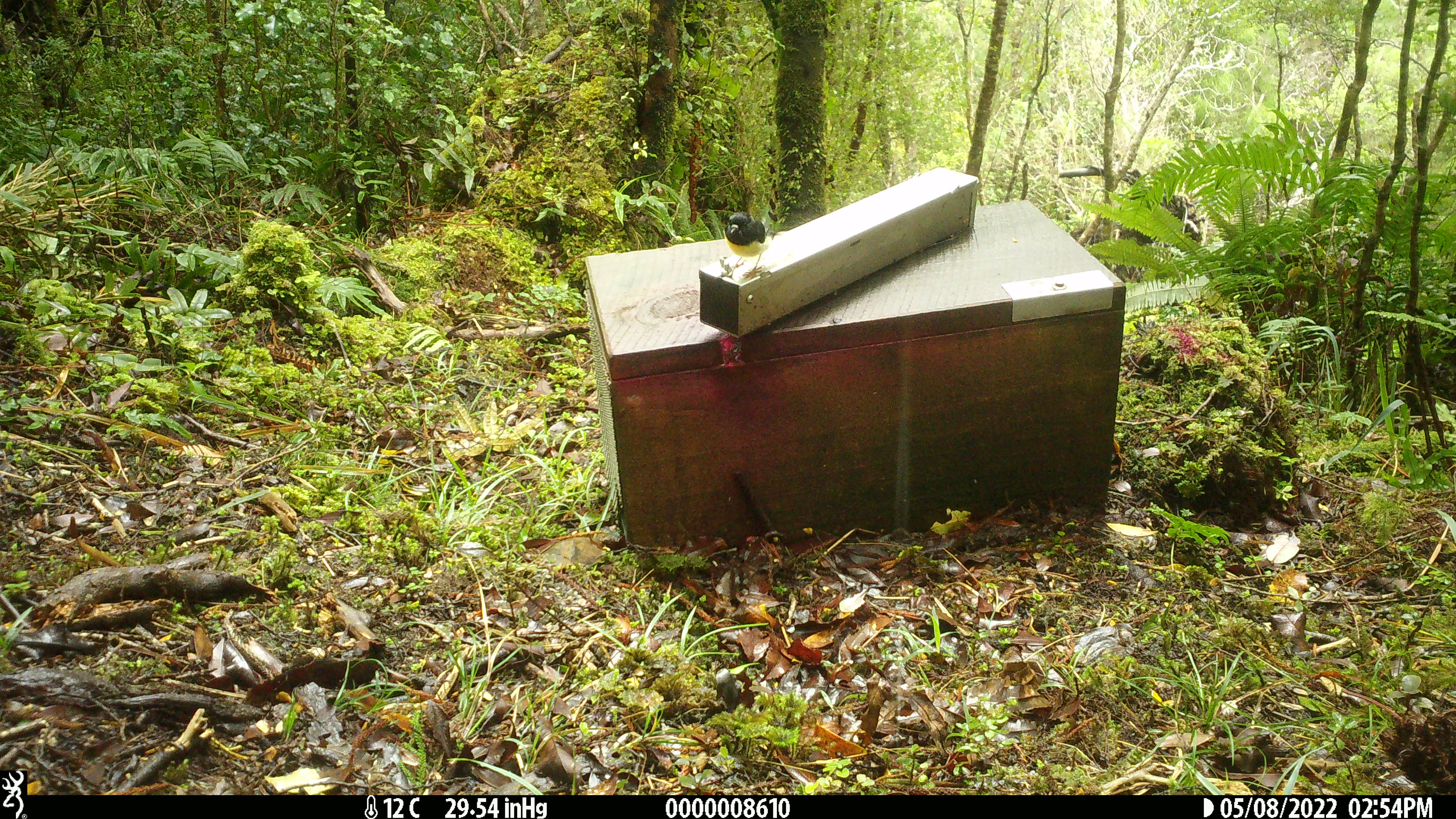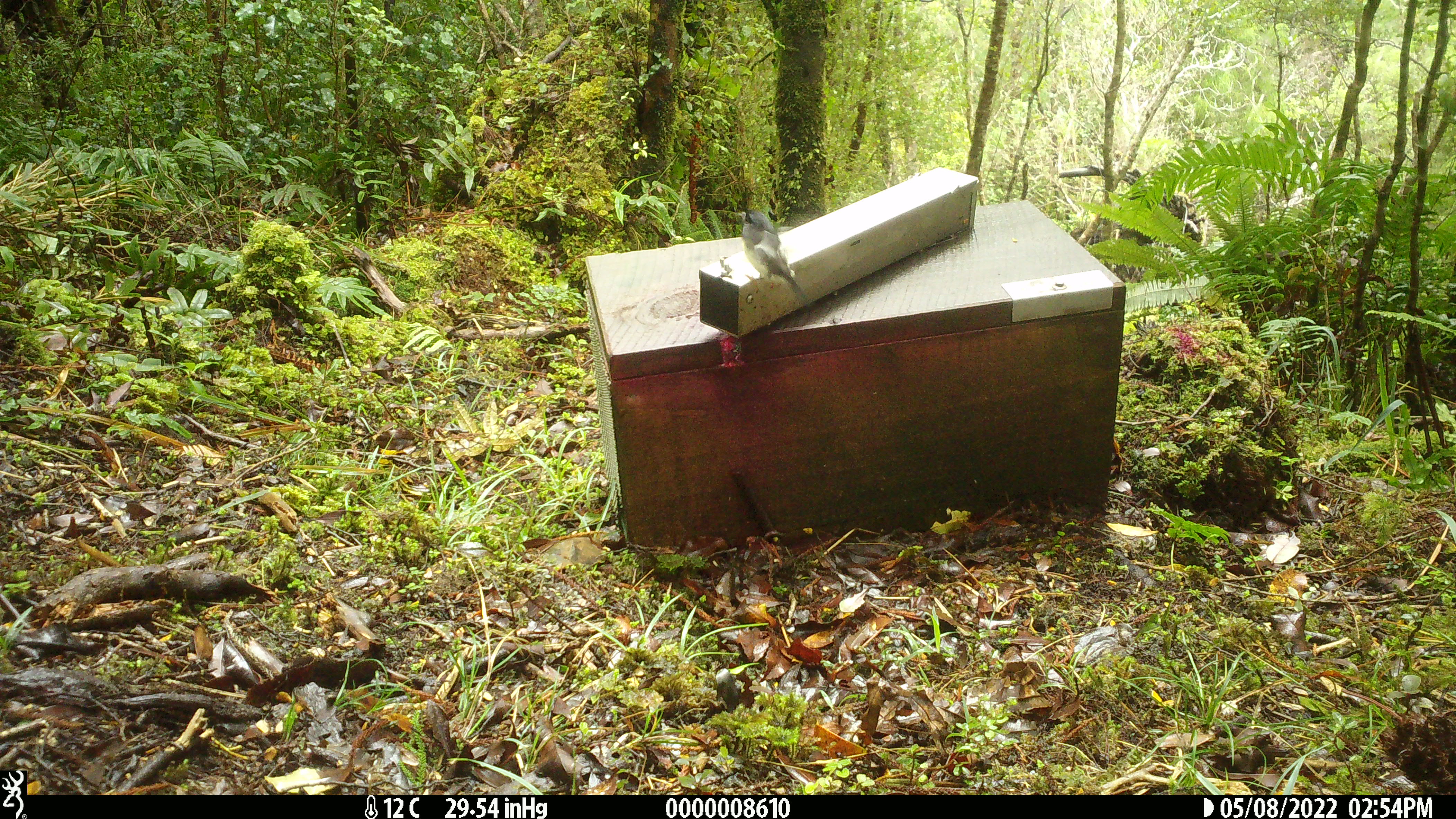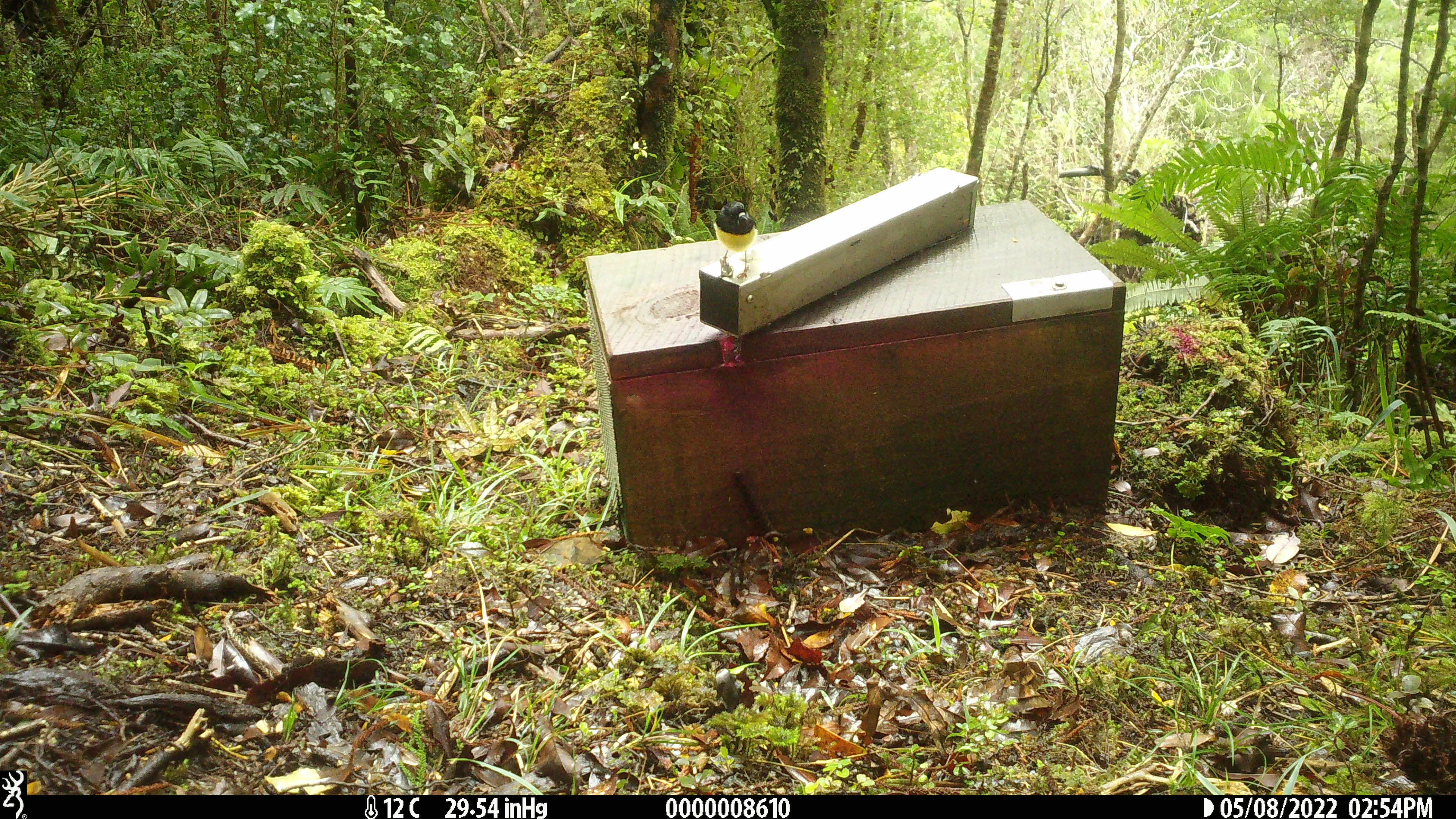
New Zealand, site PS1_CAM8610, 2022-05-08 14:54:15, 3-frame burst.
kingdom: Animalia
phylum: Chordata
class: Aves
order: Passeriformes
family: Petroicidae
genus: Petroica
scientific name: Petroica macrocephala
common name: tomtit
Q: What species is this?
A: Tomtit (Petroica macrocephala).